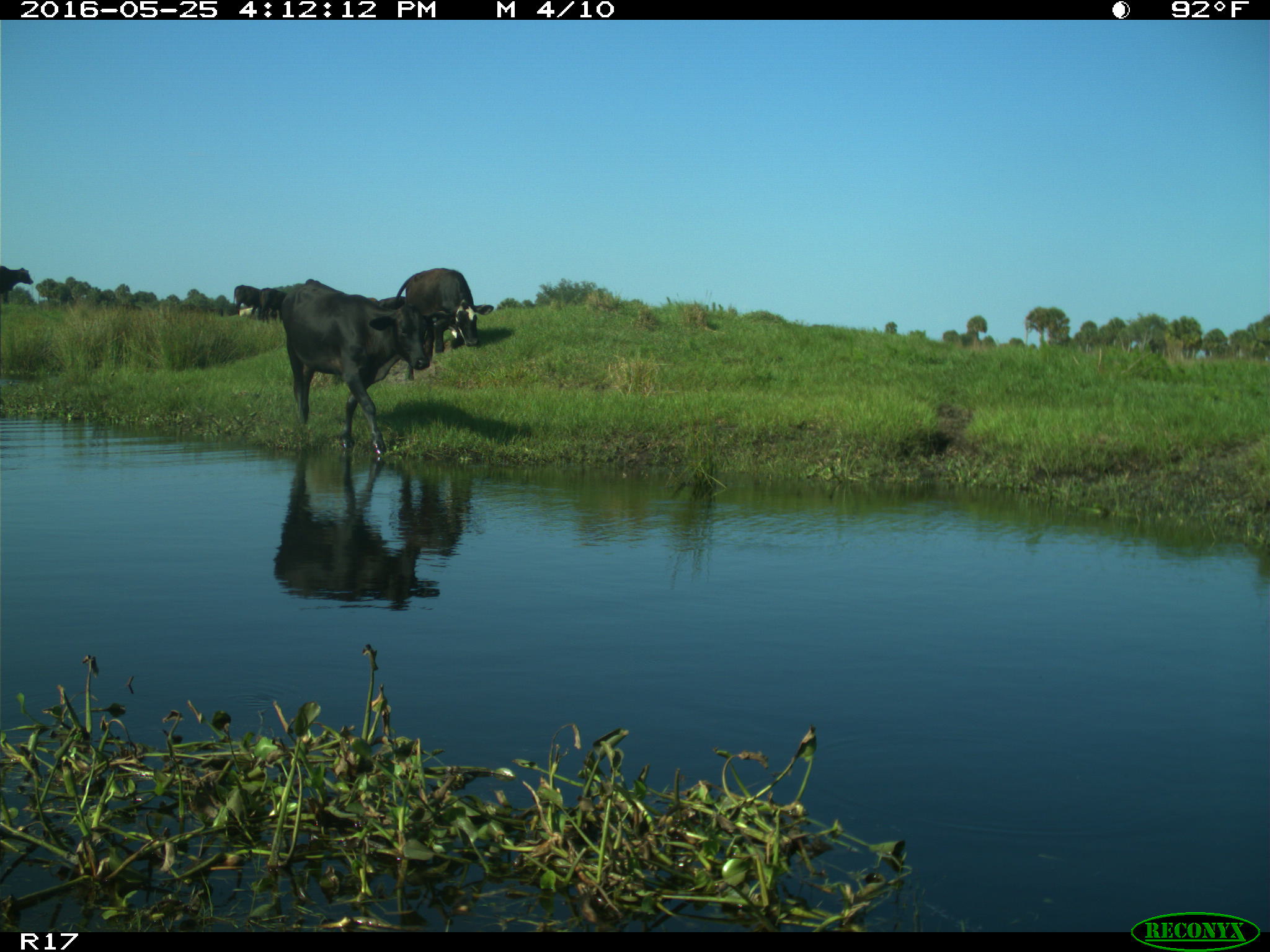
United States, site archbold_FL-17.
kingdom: Animalia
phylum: Chordata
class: Mammalia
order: Artiodactyla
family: Bovidae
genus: Bos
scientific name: Bos taurus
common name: domestic cow